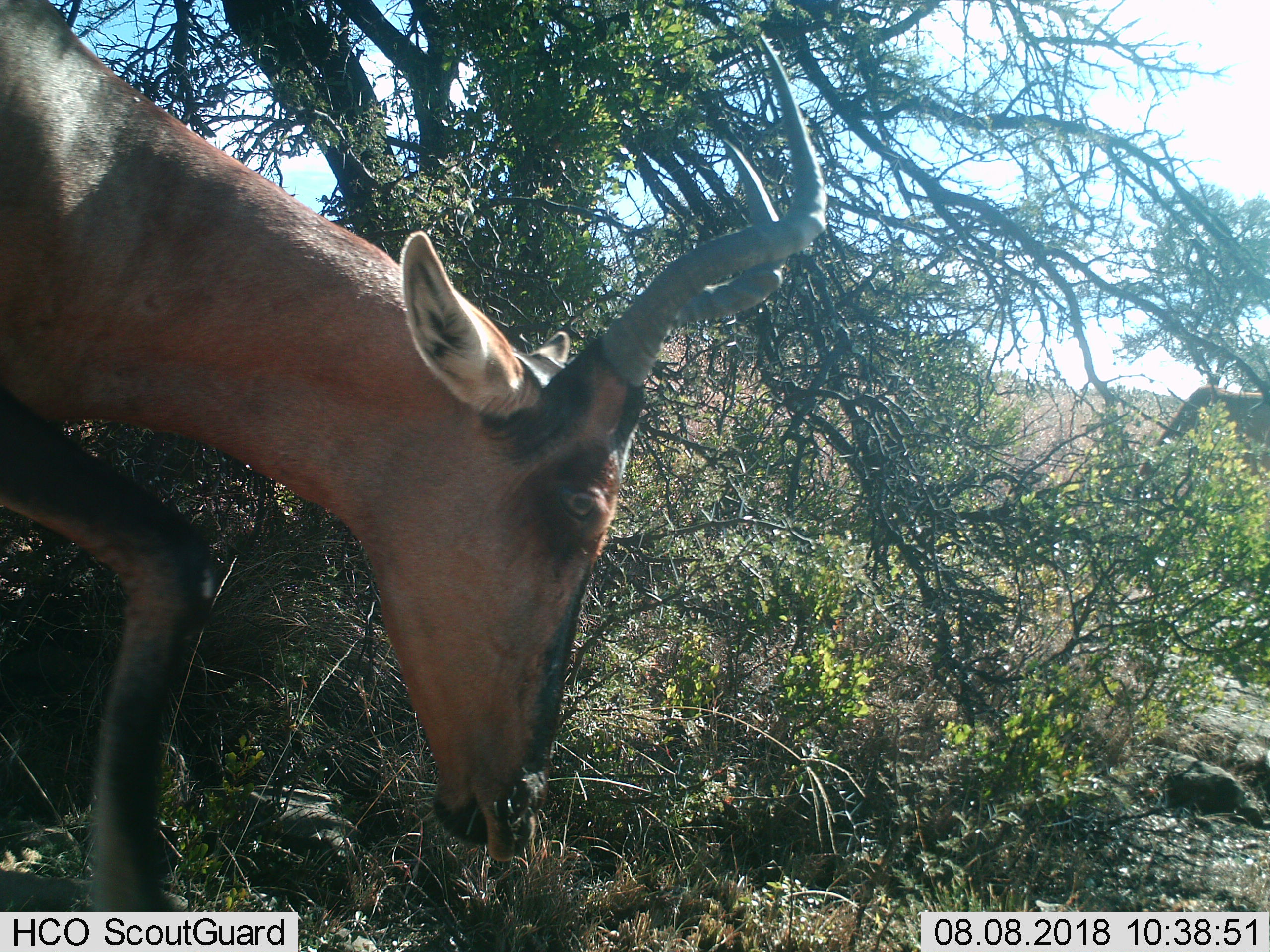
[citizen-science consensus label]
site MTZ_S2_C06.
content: unidentified animal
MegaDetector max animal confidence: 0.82